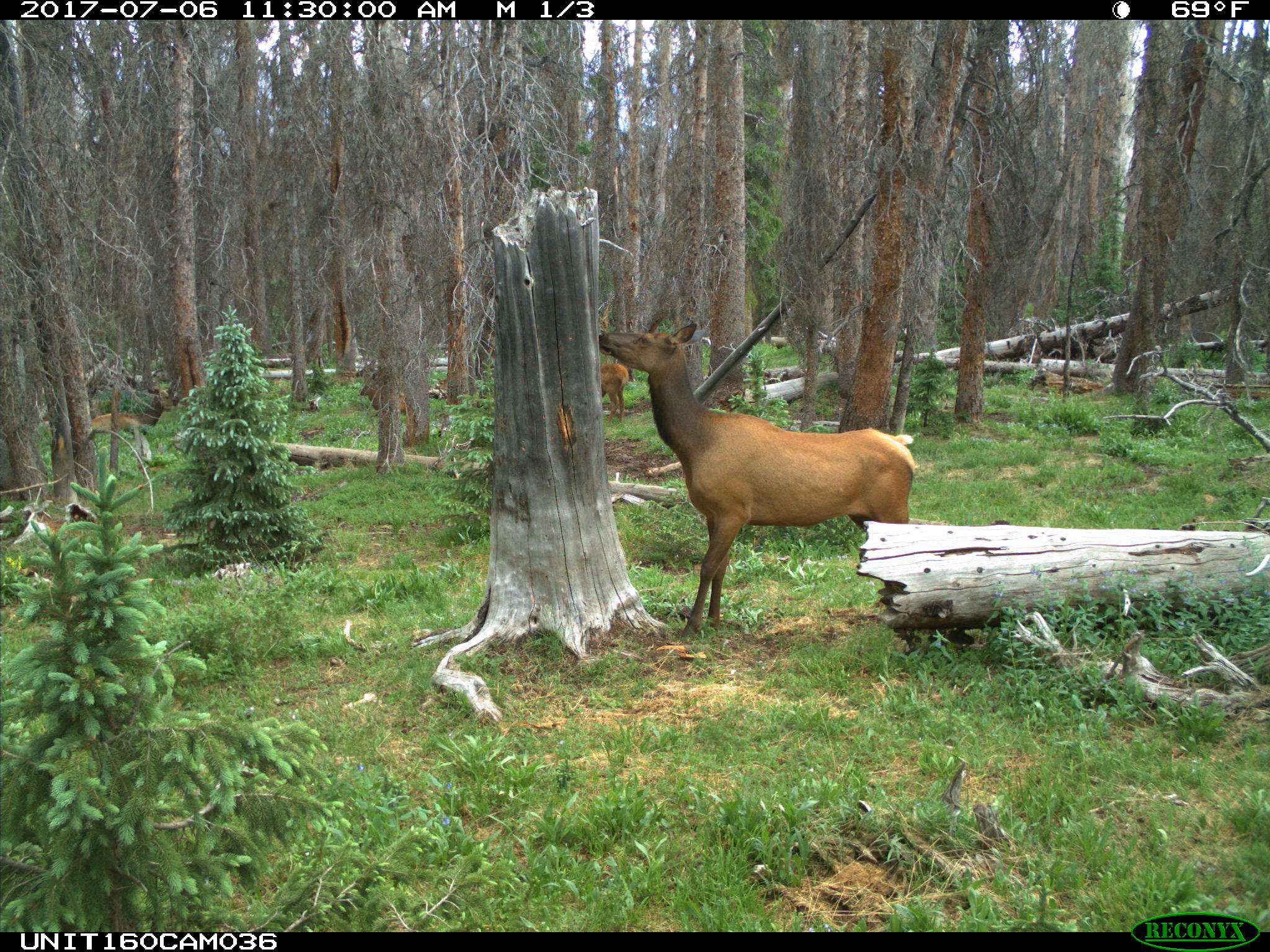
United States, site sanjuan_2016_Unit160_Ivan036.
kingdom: Animalia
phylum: Chordata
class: Mammalia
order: Artiodactyla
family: Cervidae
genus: Cervus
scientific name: Cervus elaphus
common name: red deer